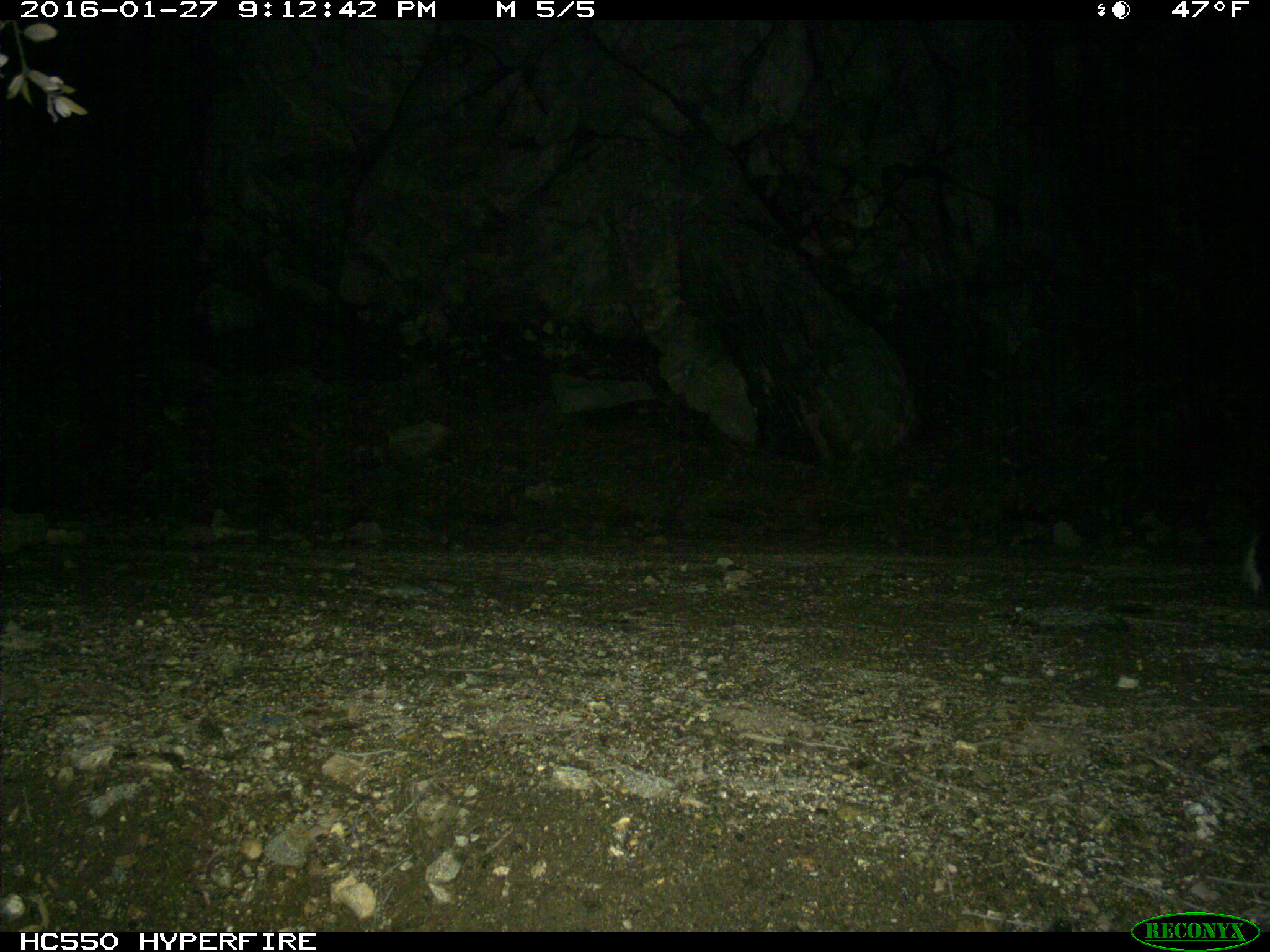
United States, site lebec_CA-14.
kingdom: Animalia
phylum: Chordata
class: Mammalia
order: Carnivora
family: Mephitidae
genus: Mephitis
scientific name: Mephitis mephitis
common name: striped skunk